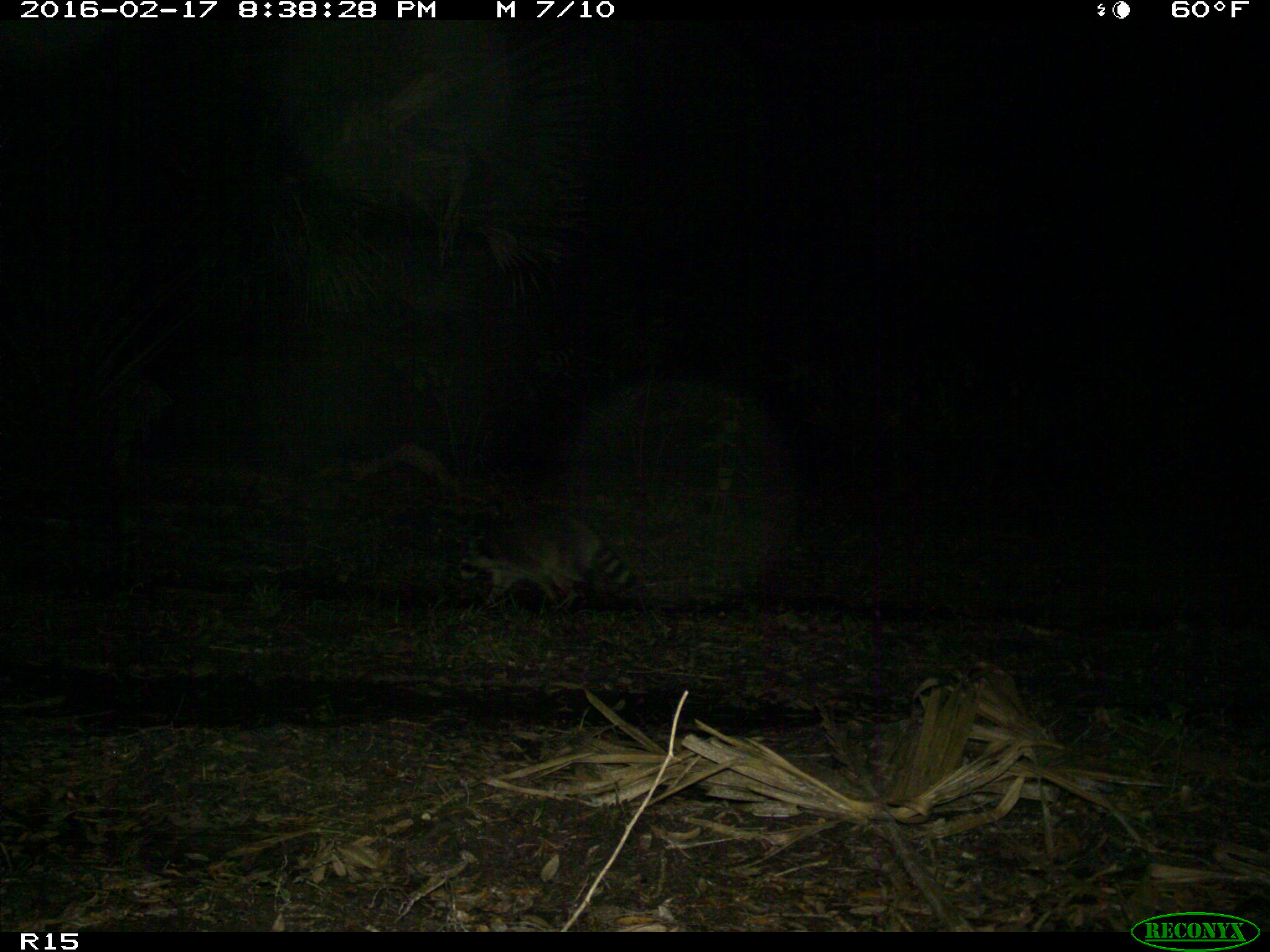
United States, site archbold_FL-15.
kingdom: Animalia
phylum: Chordata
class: Mammalia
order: Carnivora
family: Procyonidae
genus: Procyon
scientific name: Procyon lotor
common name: common raccoon